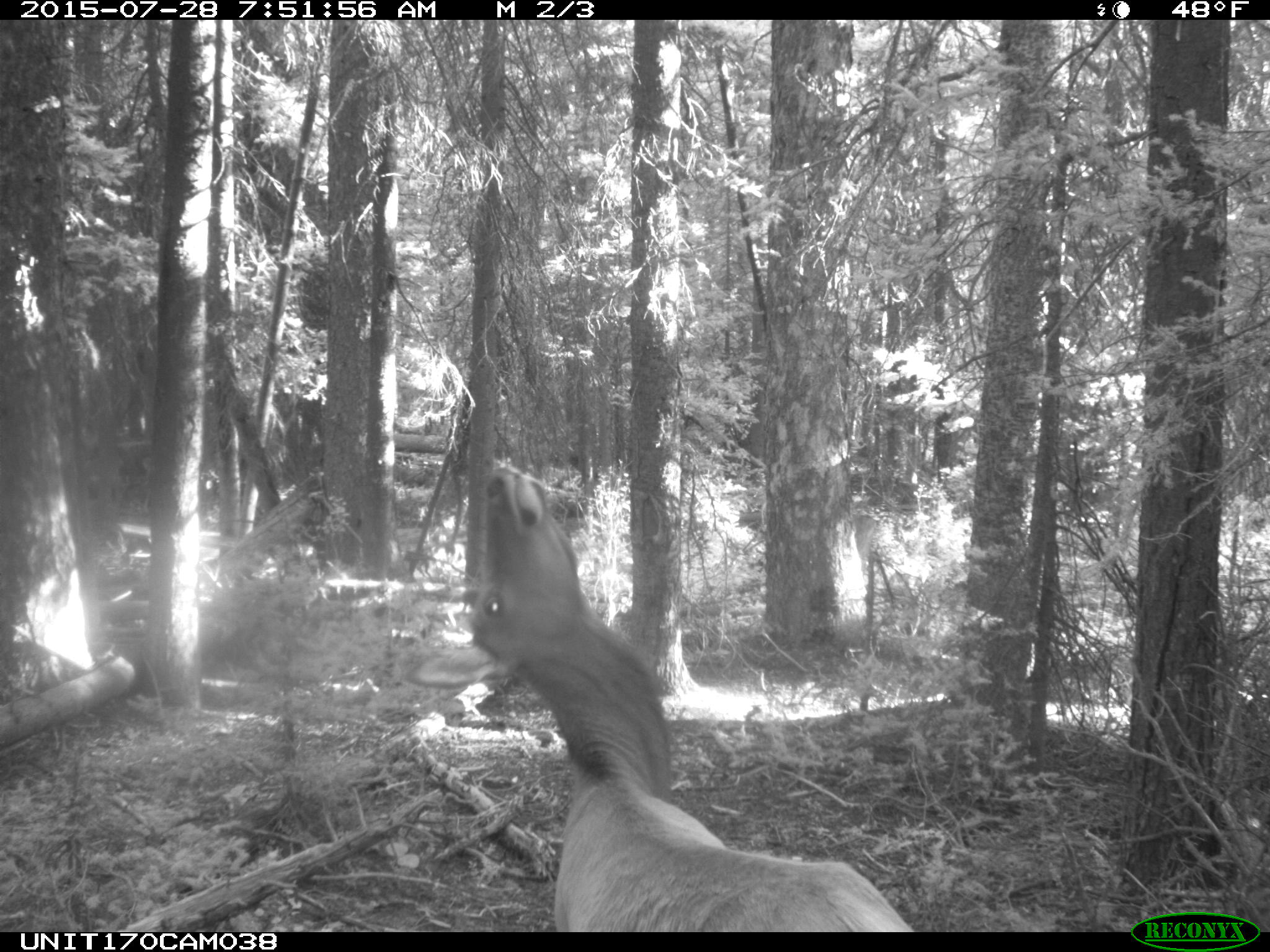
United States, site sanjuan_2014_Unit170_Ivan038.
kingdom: Animalia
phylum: Chordata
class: Mammalia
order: Artiodactyla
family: Cervidae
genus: Cervus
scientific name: Cervus elaphus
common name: red deer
Cervus elaphus (red deer).